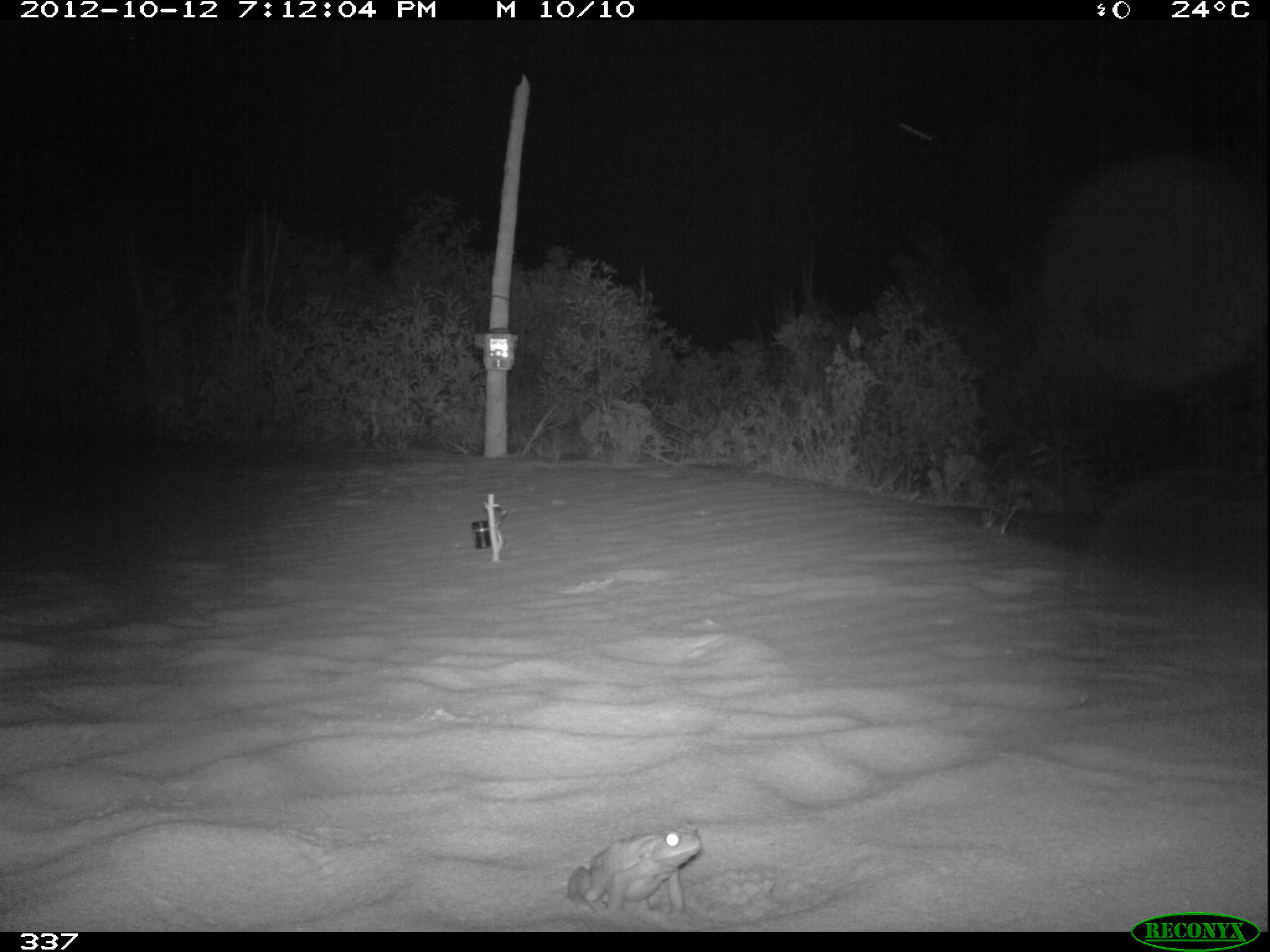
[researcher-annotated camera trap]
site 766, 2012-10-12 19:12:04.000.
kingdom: Animalia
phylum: Chordata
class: Amphibia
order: Anura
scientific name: Anura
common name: frogs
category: unknown frog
Unknown frog (frogs) (Anura).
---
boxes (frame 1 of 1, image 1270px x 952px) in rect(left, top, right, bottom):
unknown frog: rect(566, 829, 700, 914)